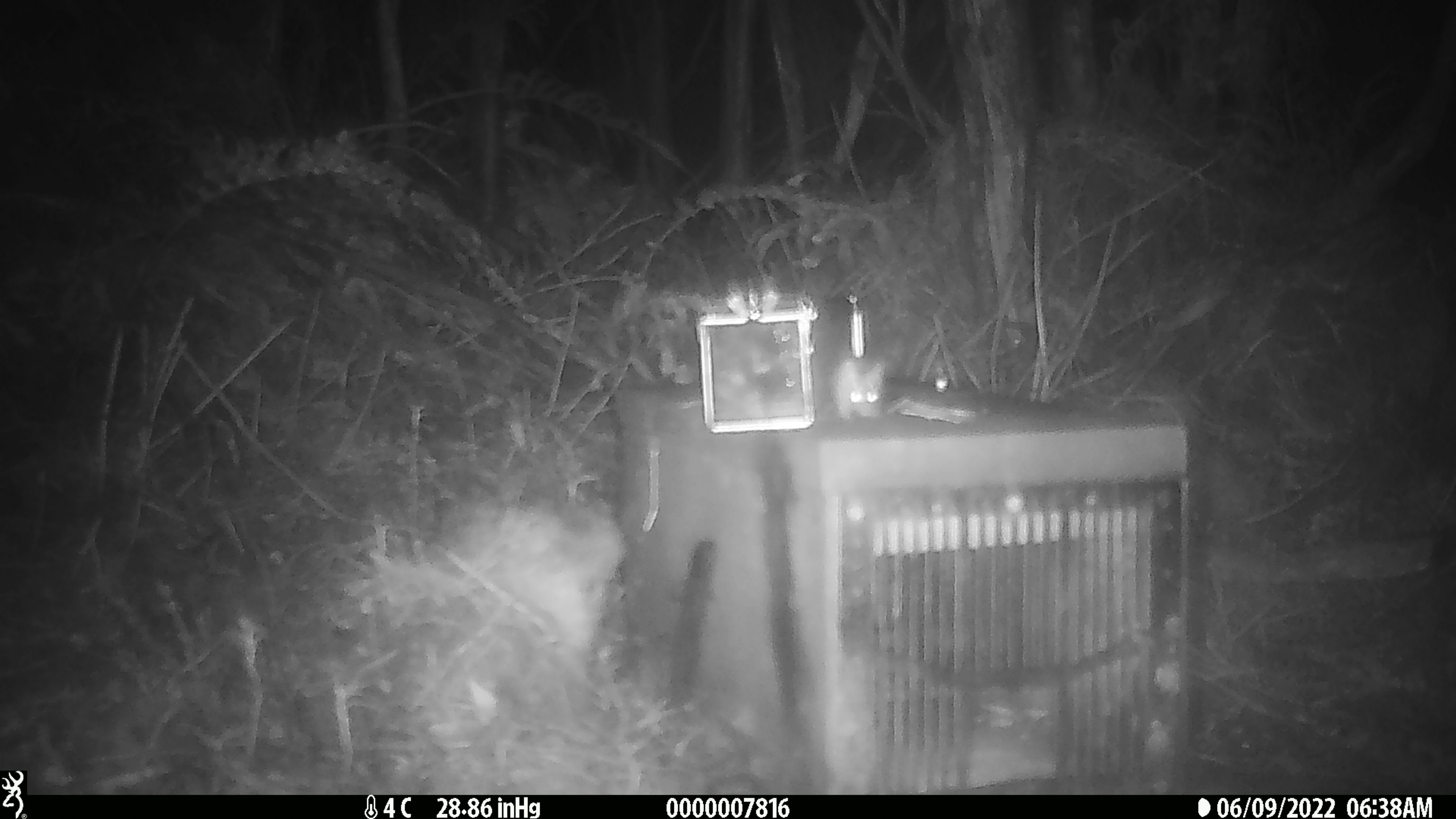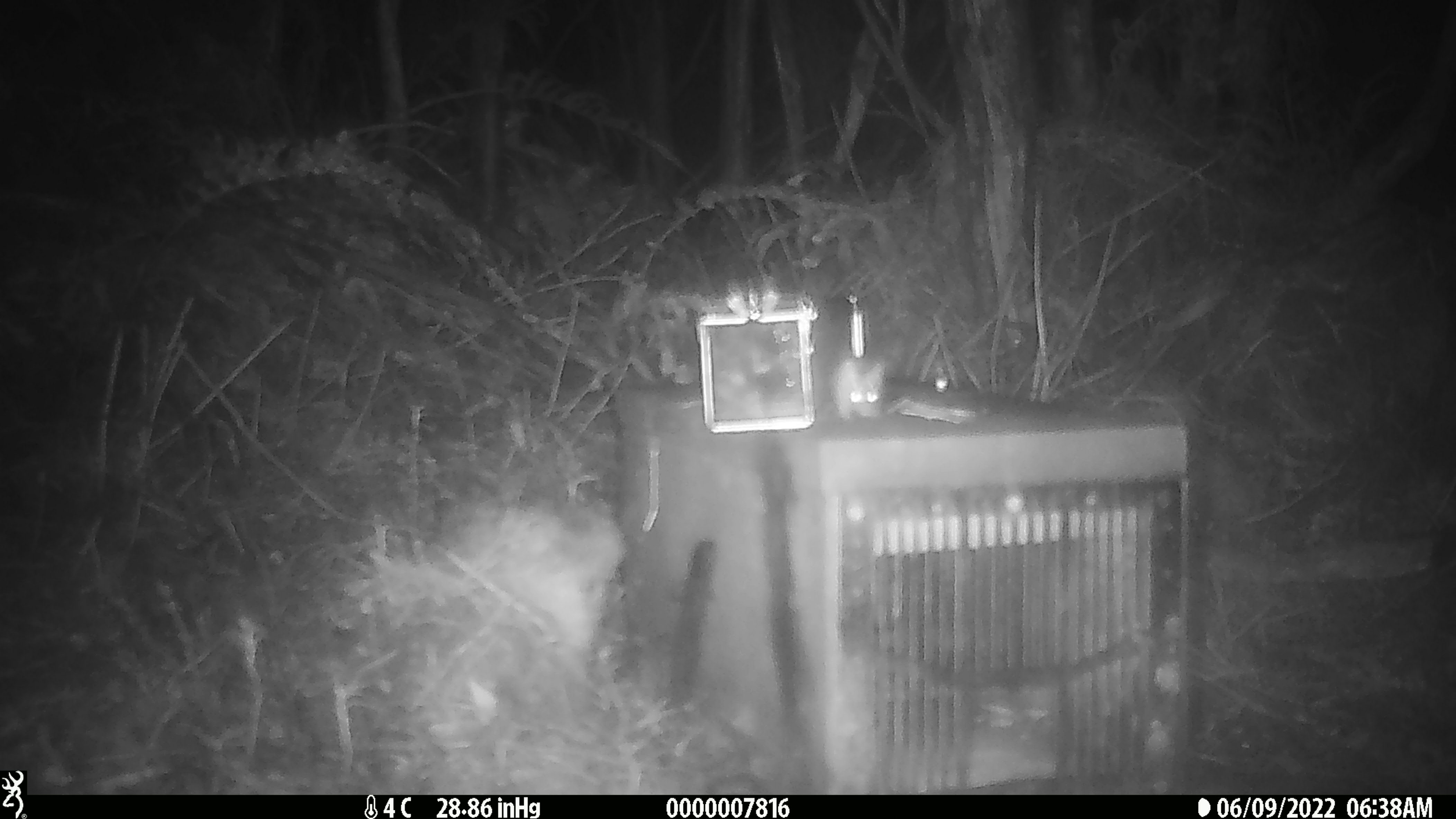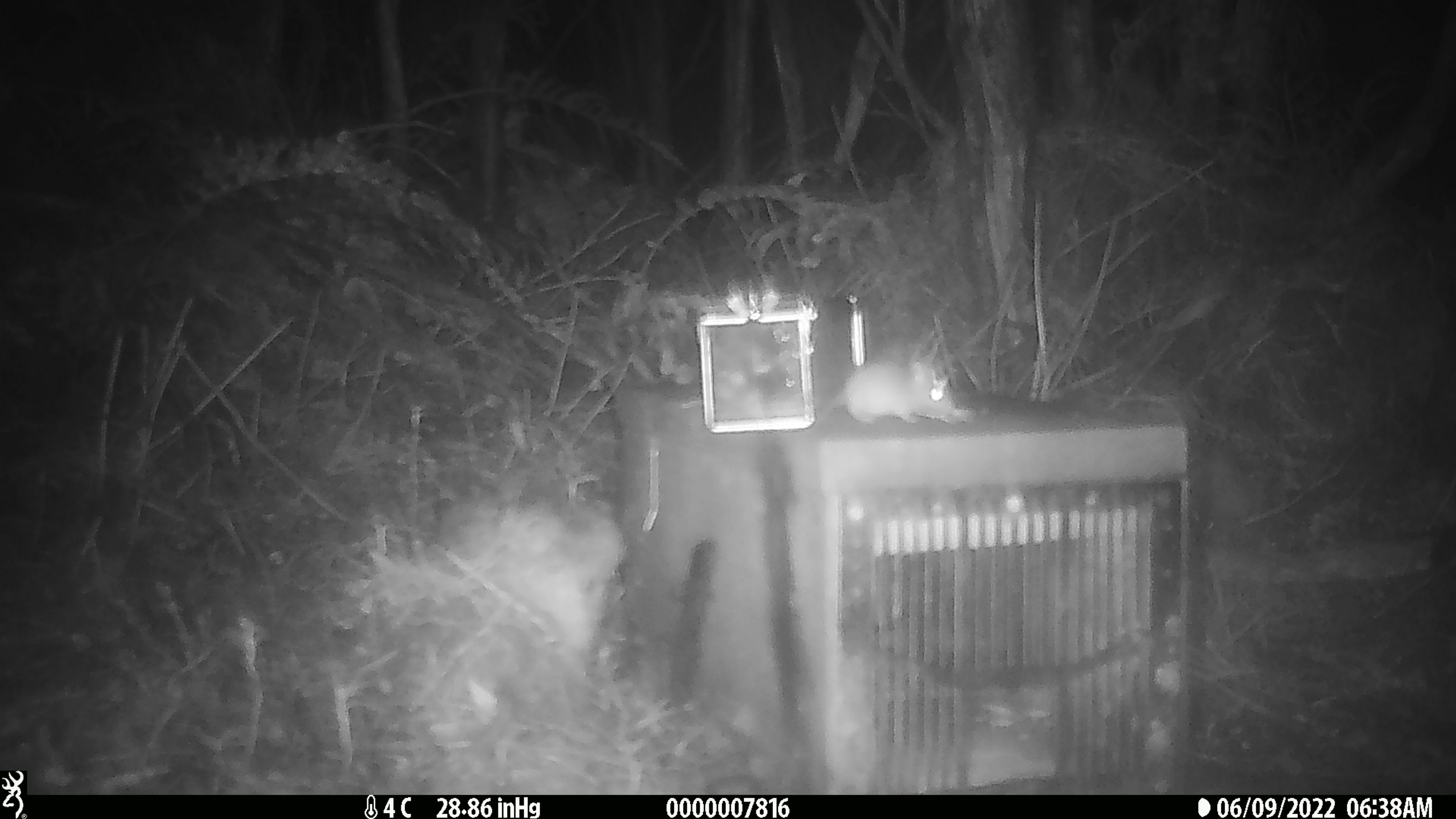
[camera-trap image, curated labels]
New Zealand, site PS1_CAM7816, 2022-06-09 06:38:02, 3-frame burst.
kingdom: Animalia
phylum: Chordata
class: Mammalia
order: Rodentia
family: Muridae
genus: Mus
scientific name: Mus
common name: mouse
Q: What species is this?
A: Mouse (Mus).